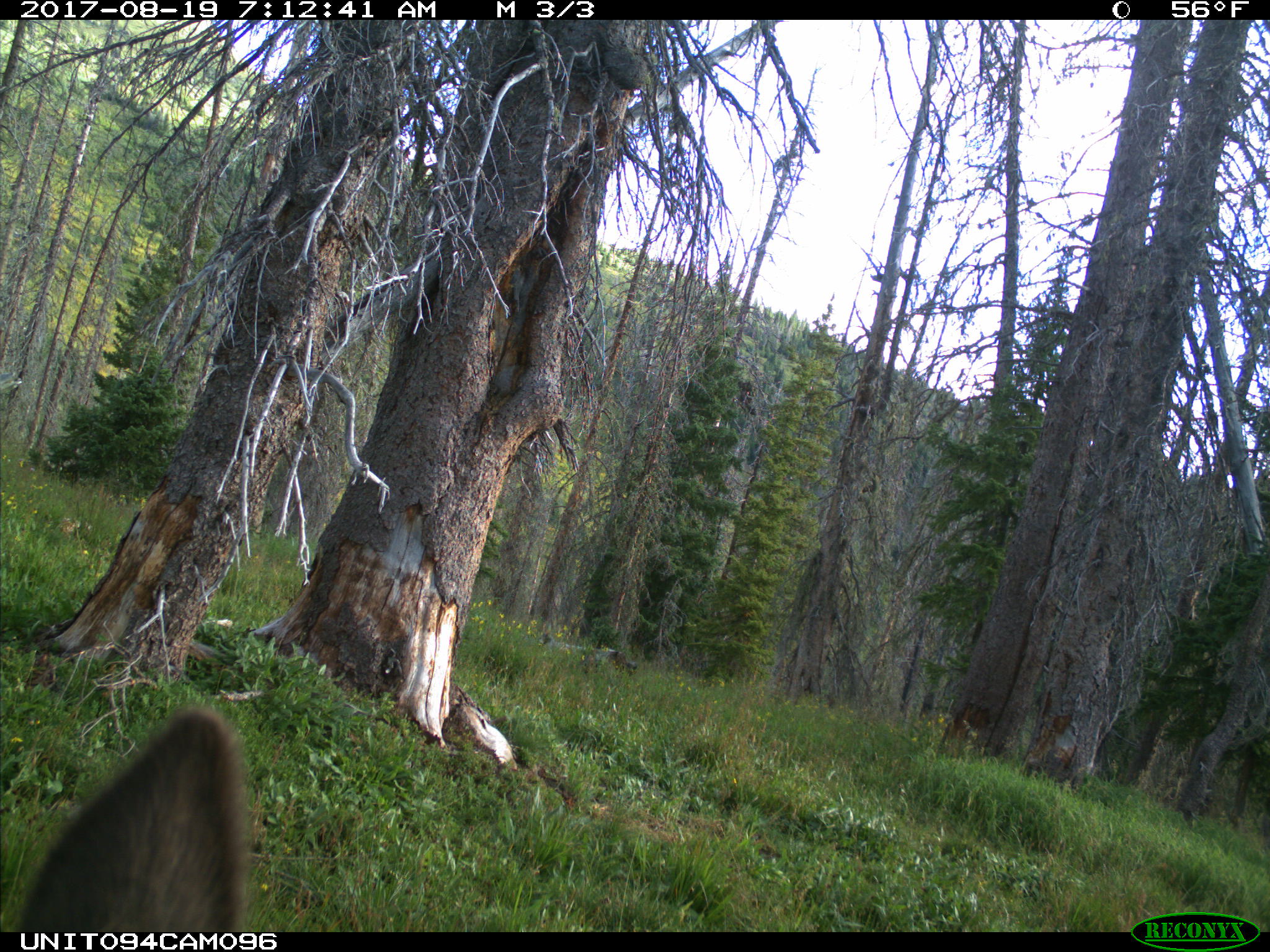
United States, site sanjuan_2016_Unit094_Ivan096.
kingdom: Animalia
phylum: Chordata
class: Mammalia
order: Artiodactyla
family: Cervidae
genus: Odocoileus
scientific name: Odocoileus hemionus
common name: mule deer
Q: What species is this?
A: Odocoileus hemionus (mule deer).